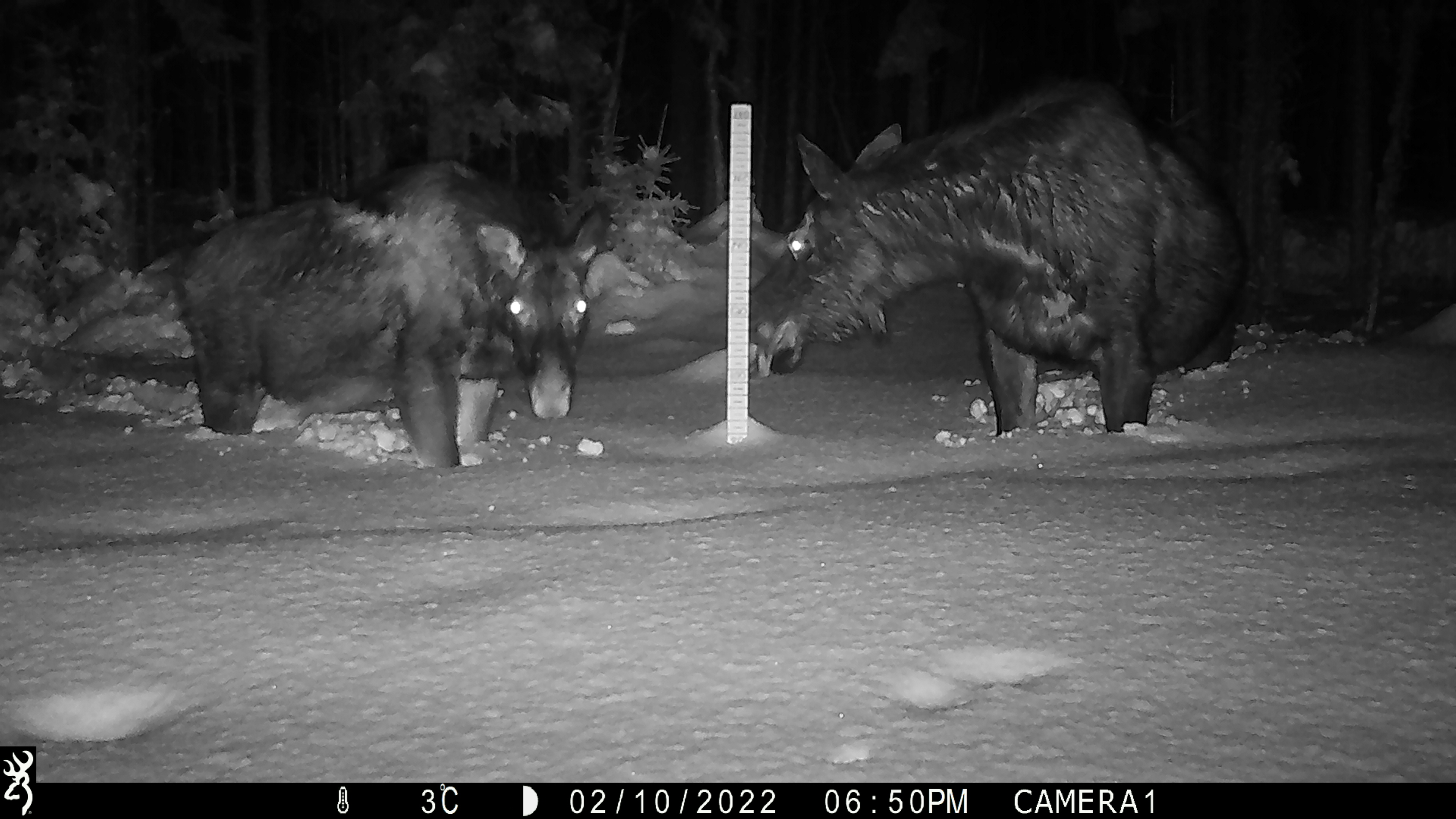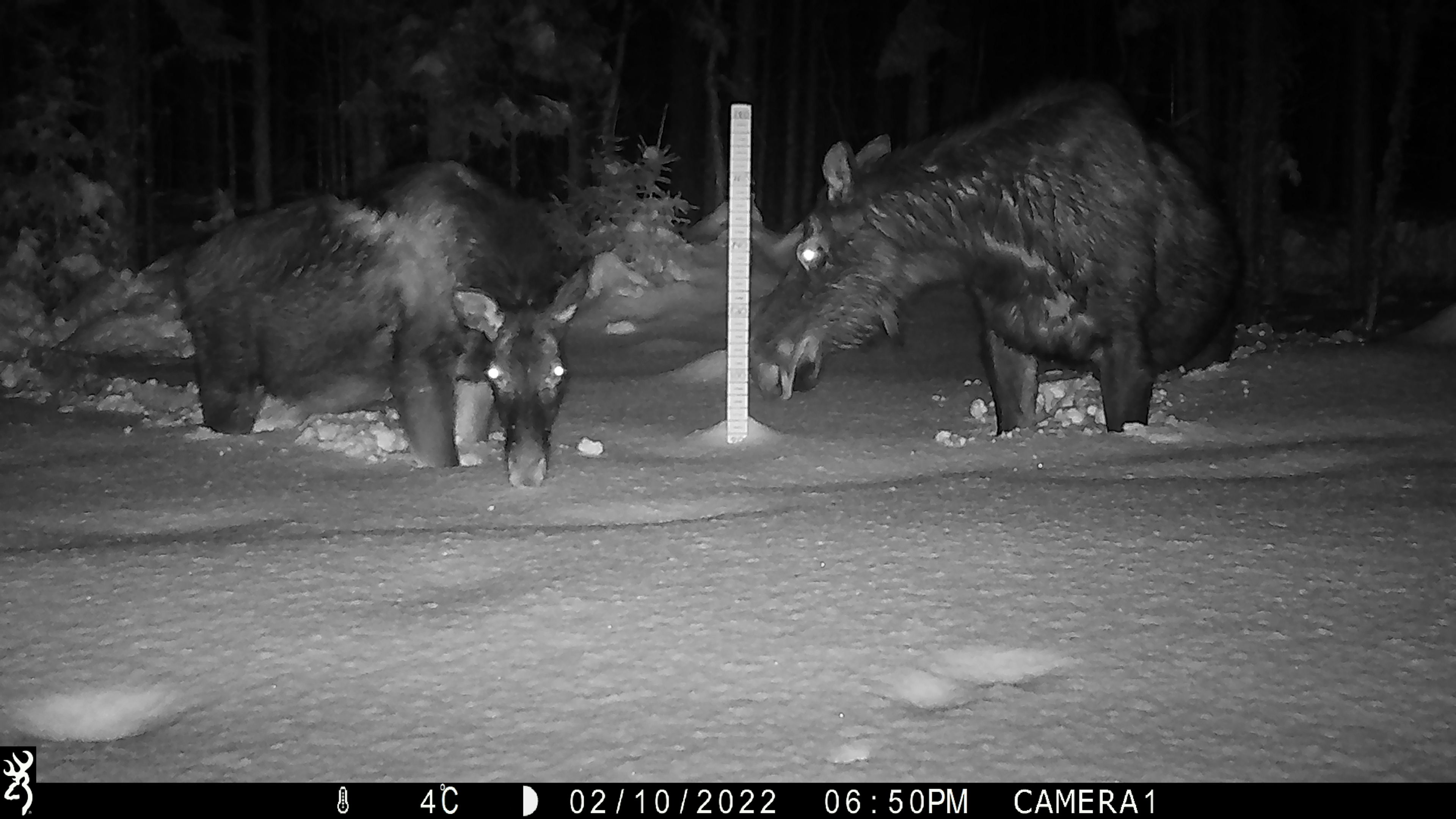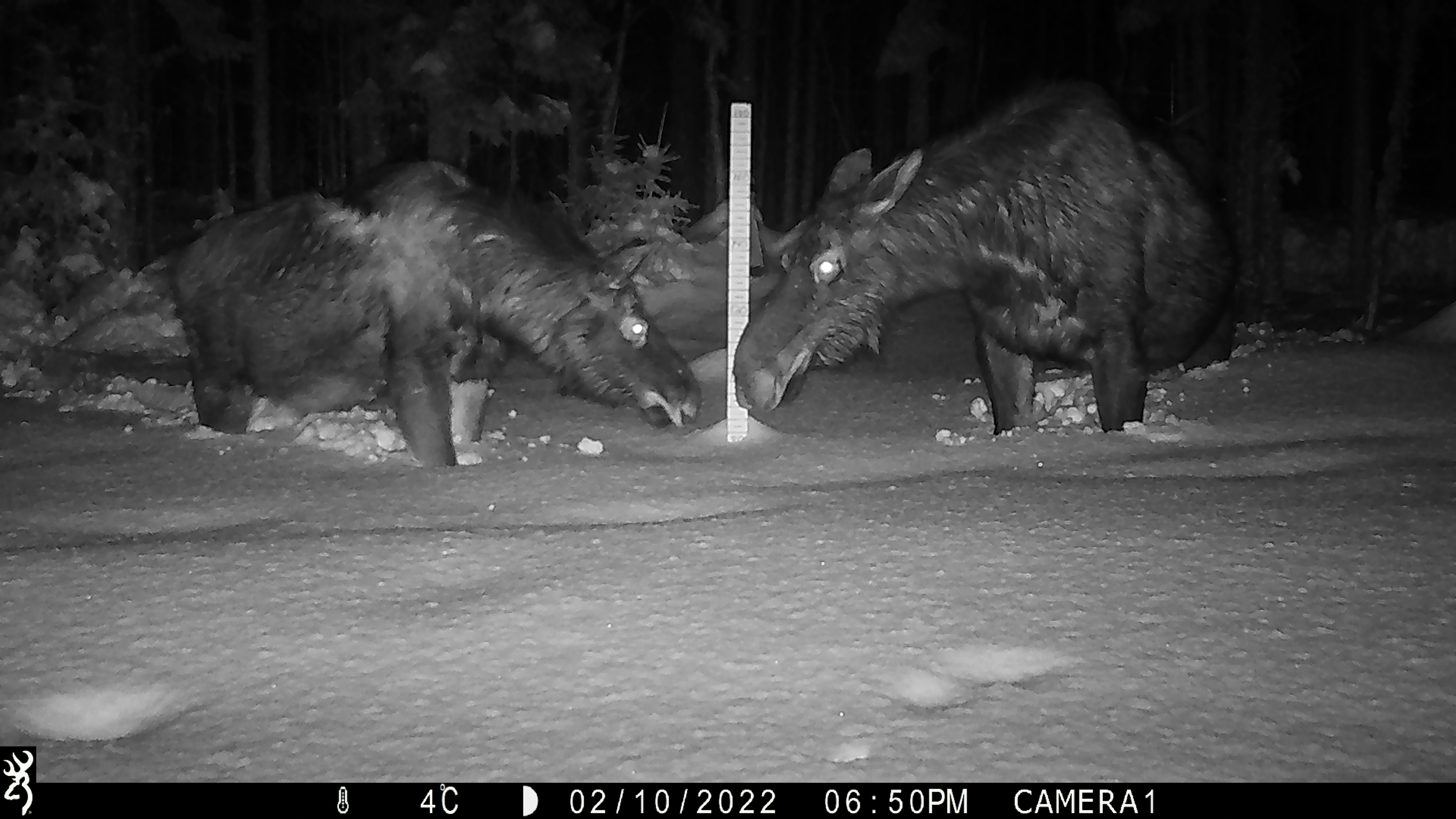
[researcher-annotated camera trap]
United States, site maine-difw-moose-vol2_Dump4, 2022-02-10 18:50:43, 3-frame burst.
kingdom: Animalia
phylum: Chordata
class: Mammalia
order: Artiodactyla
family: Cervidae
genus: Alces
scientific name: Alces alces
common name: moose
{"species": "moose (Alces alces)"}